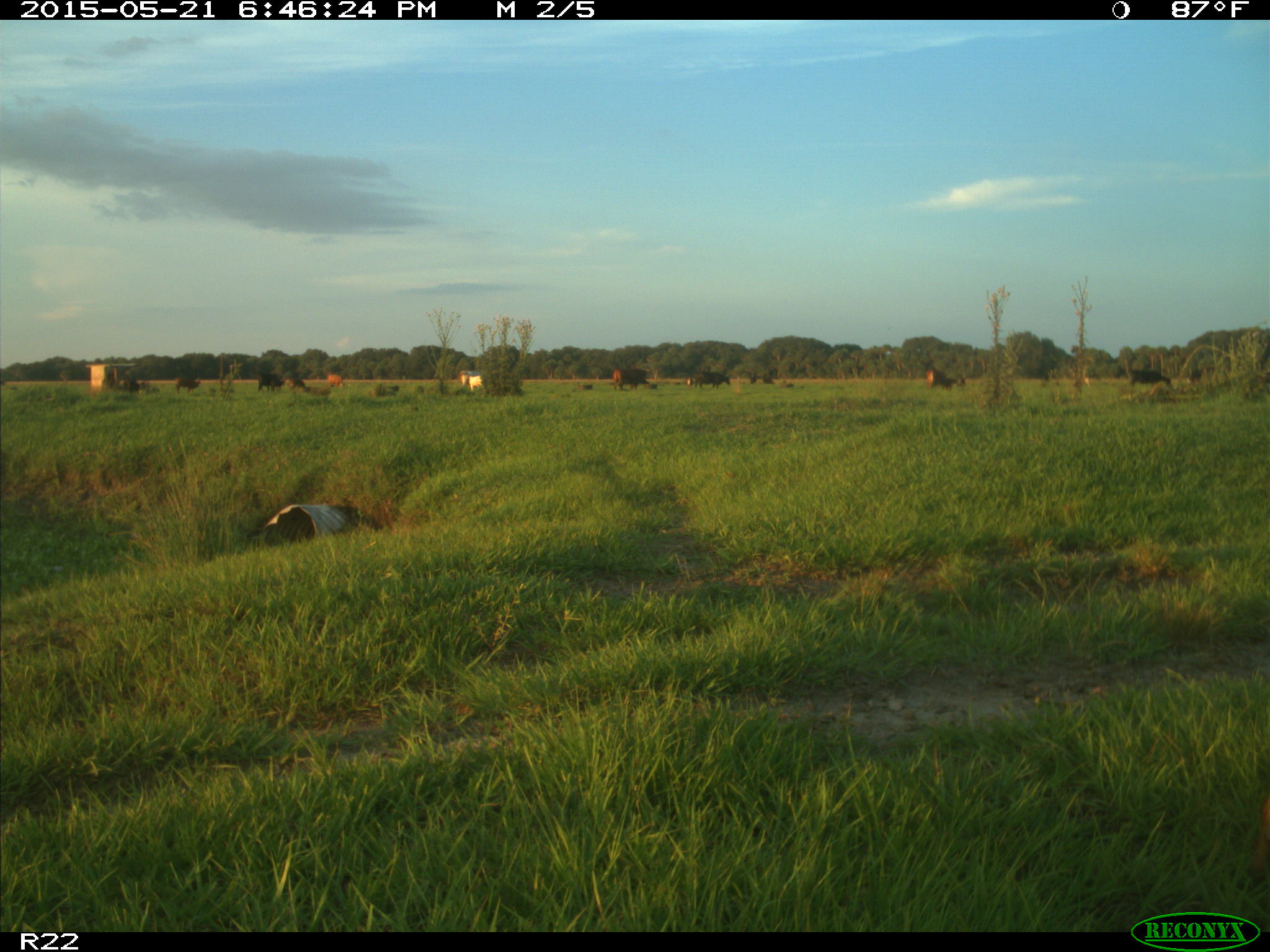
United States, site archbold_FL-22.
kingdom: Animalia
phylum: Chordata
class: Mammalia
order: Artiodactyla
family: Bovidae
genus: Bos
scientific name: Bos taurus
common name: domestic cow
Bos taurus (domestic cow).